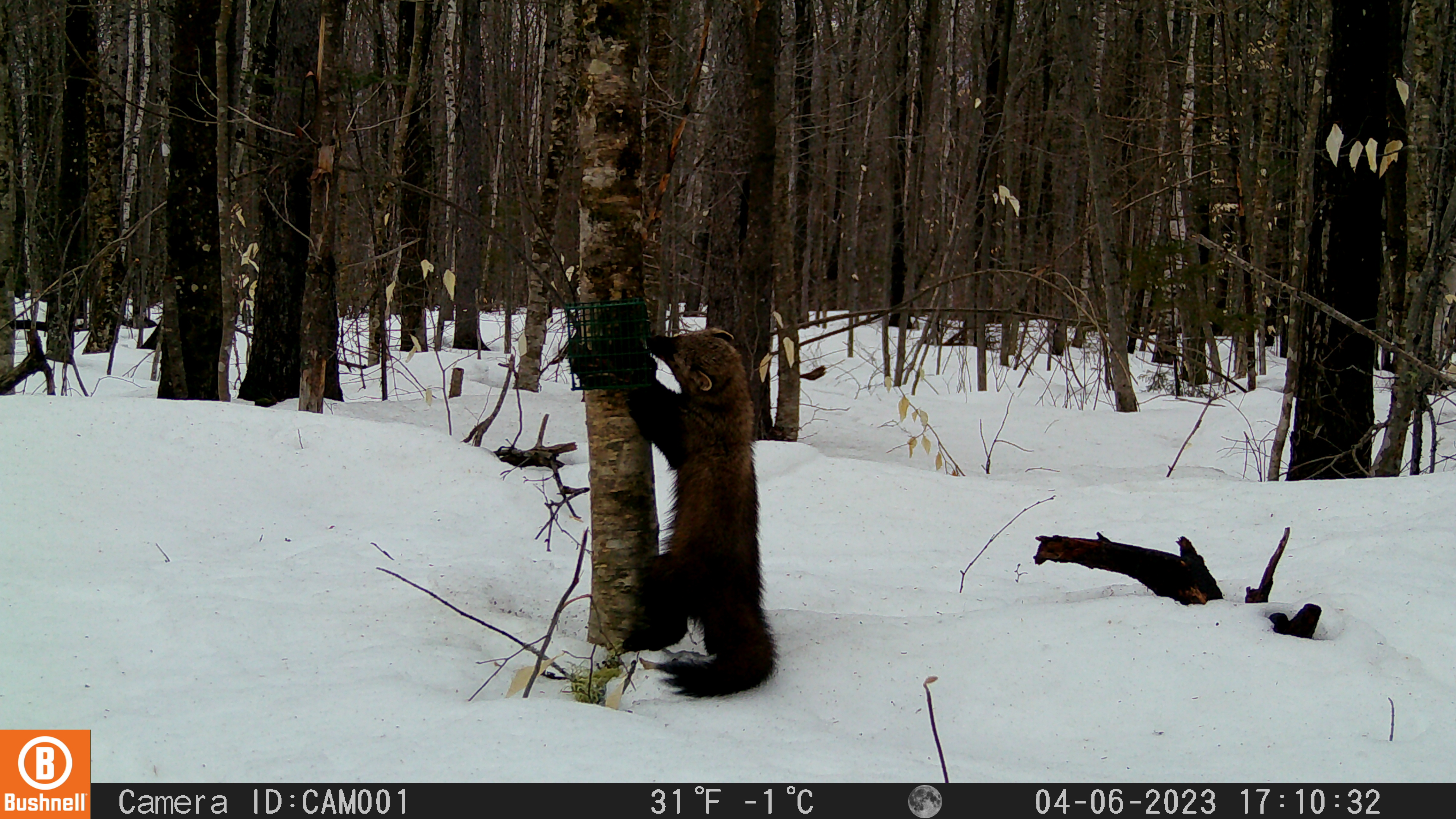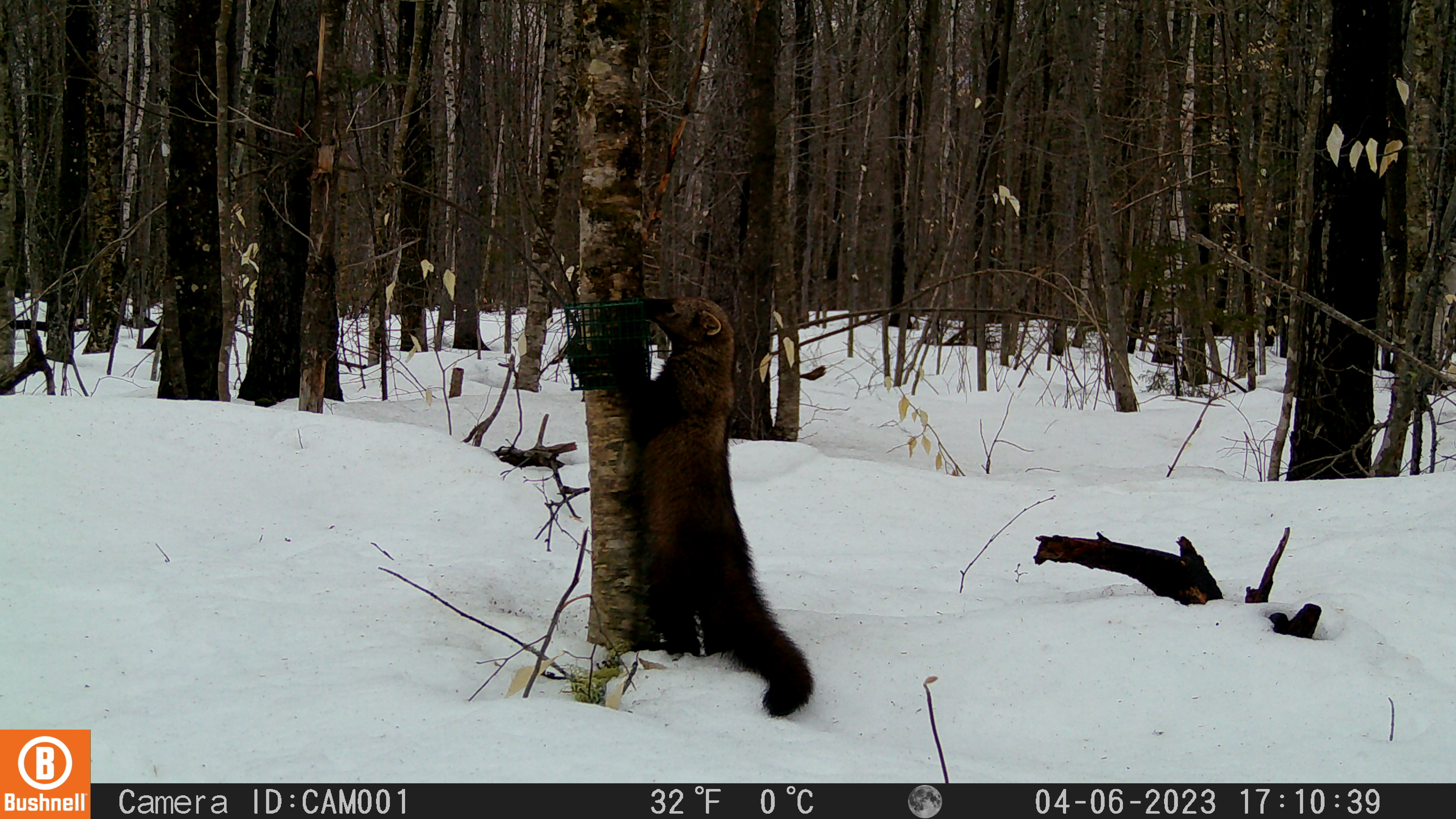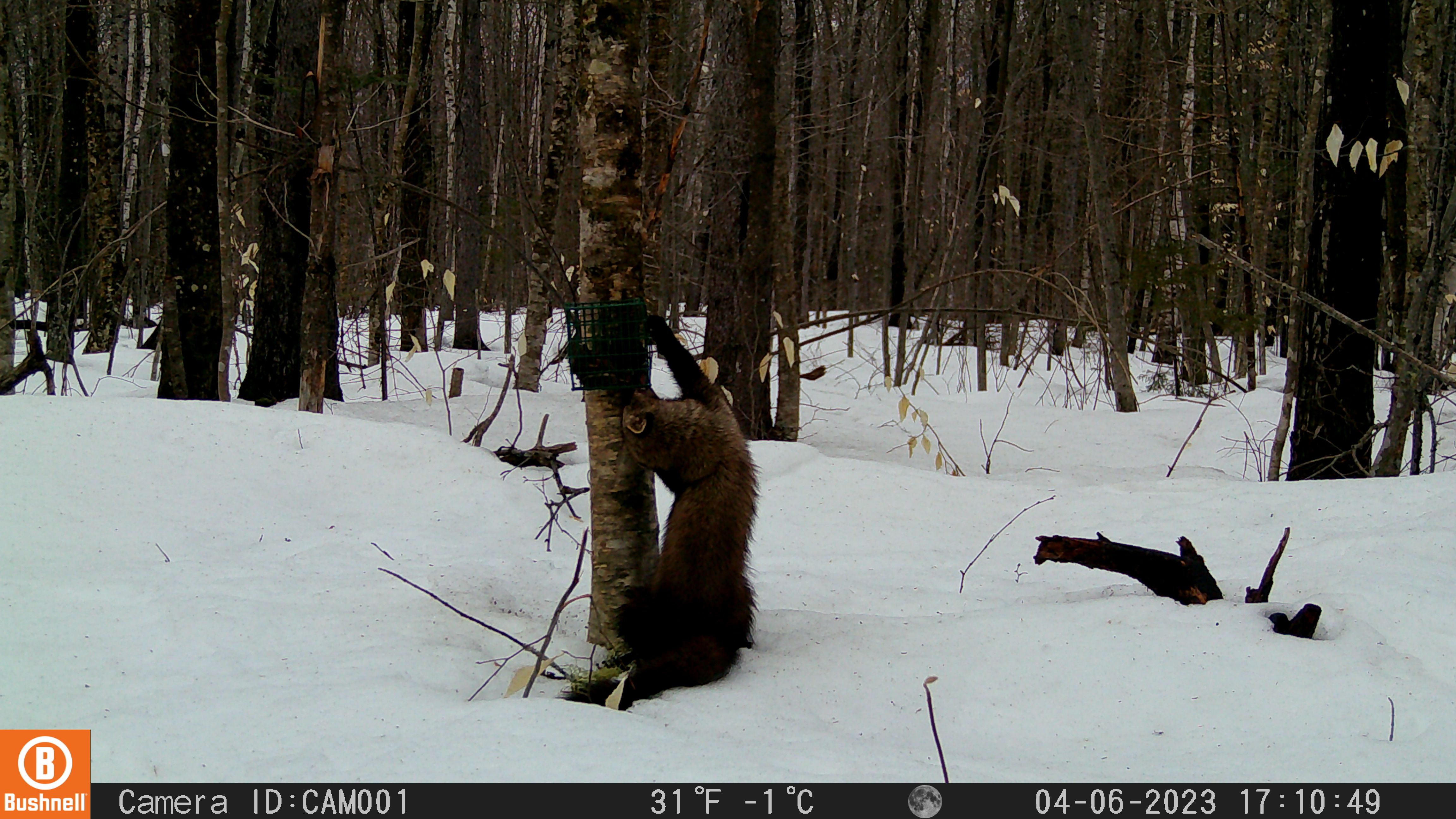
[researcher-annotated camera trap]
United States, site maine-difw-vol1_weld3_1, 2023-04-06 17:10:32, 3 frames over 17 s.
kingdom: Animalia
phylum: Chordata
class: Mammalia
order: Carnivora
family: Mustelidae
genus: Pekania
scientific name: Pekania pennanti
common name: fisher